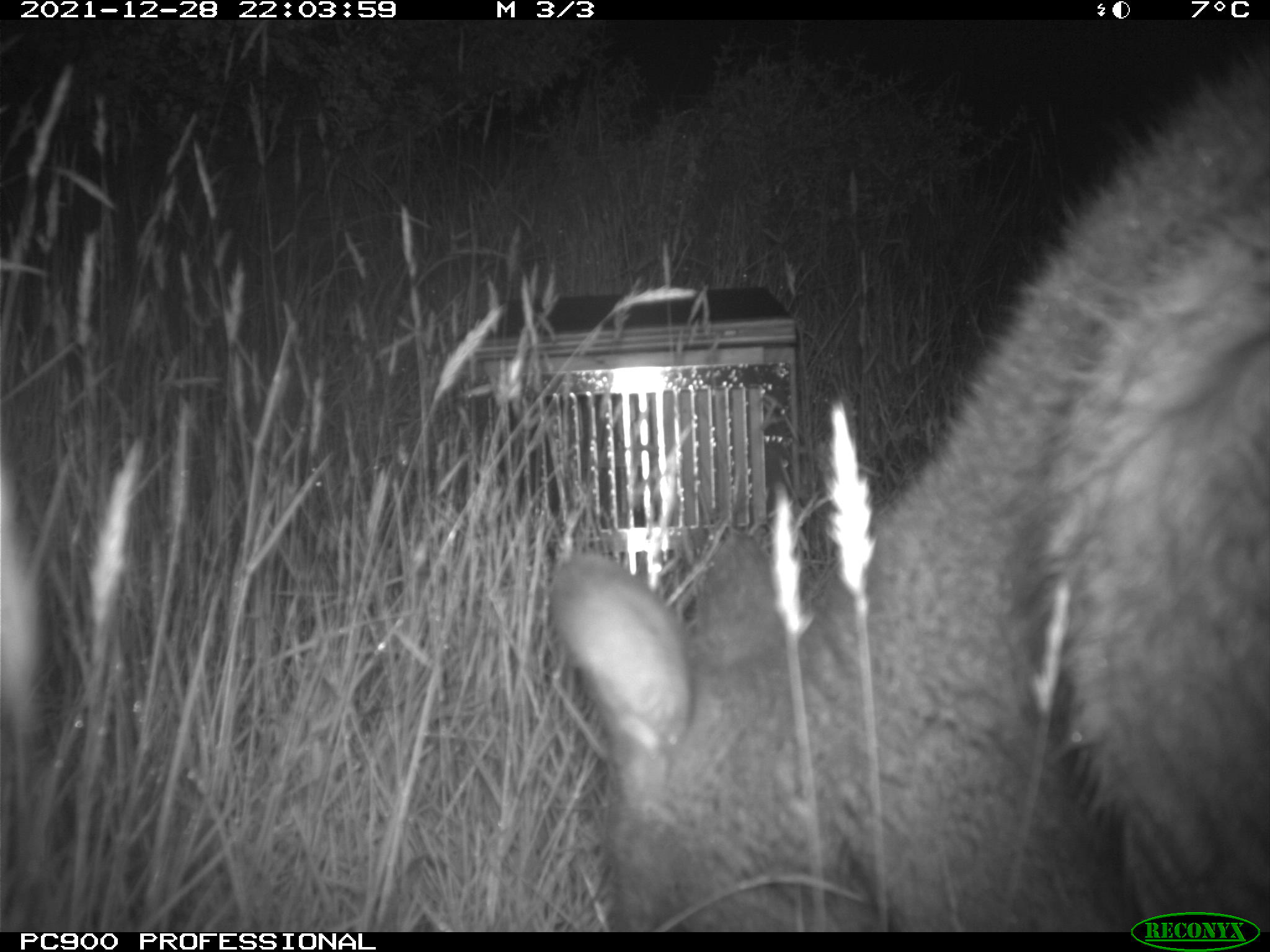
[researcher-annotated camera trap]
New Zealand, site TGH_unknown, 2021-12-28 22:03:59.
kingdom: Animalia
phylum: Chordata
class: Mammalia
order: Diprotodontia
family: Macropodidae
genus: Notamacropus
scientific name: Notamacropus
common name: wallaby